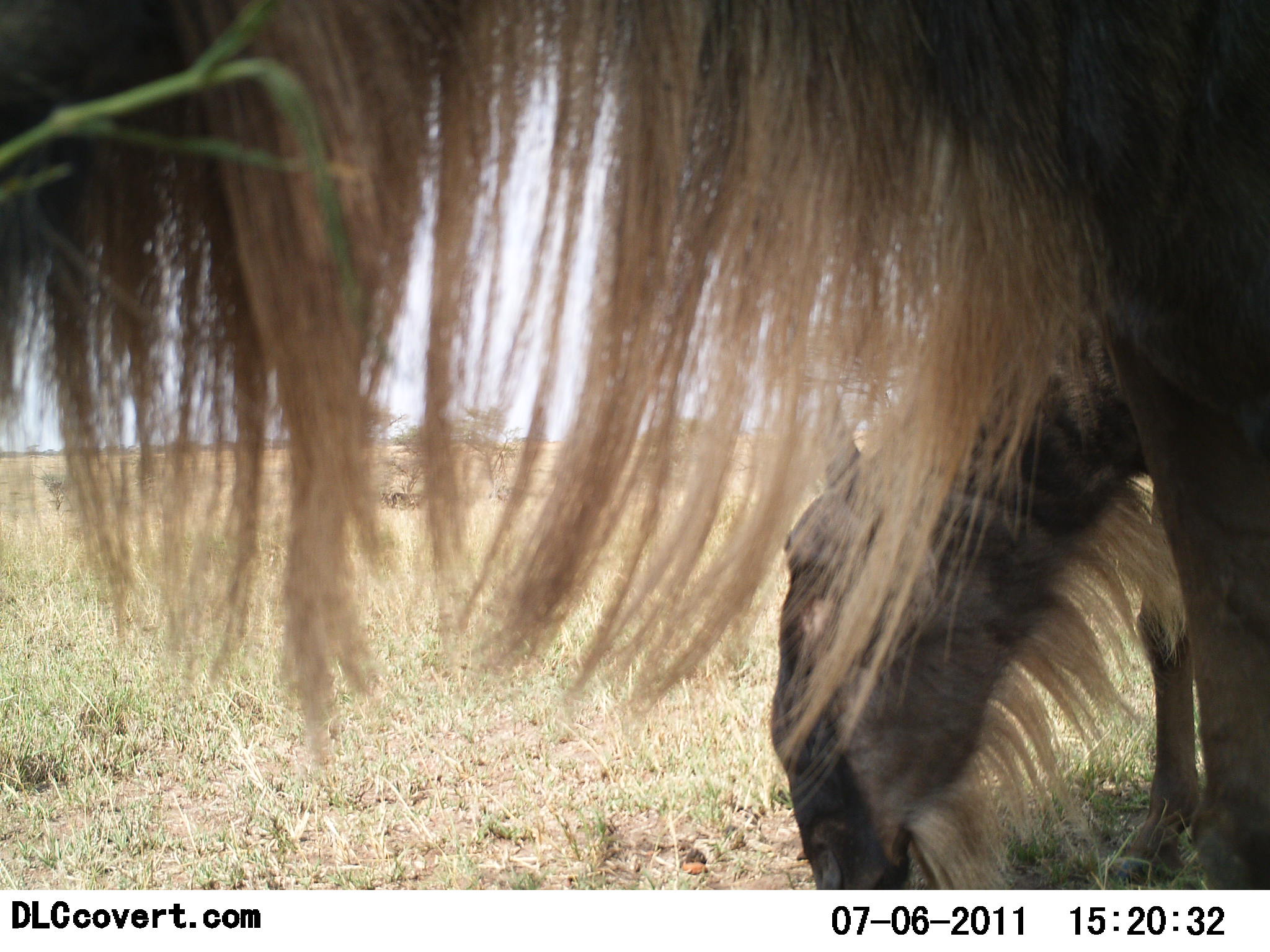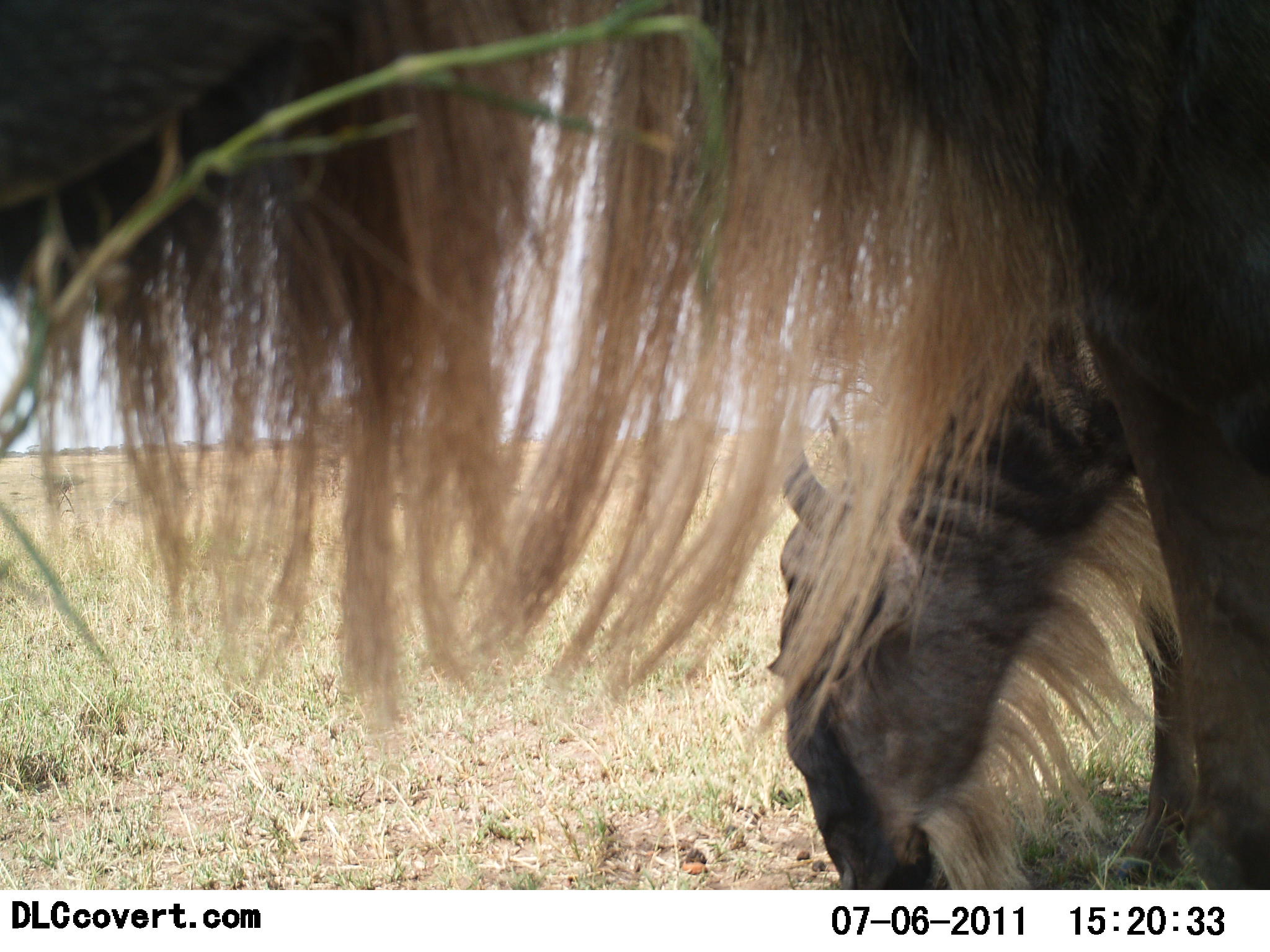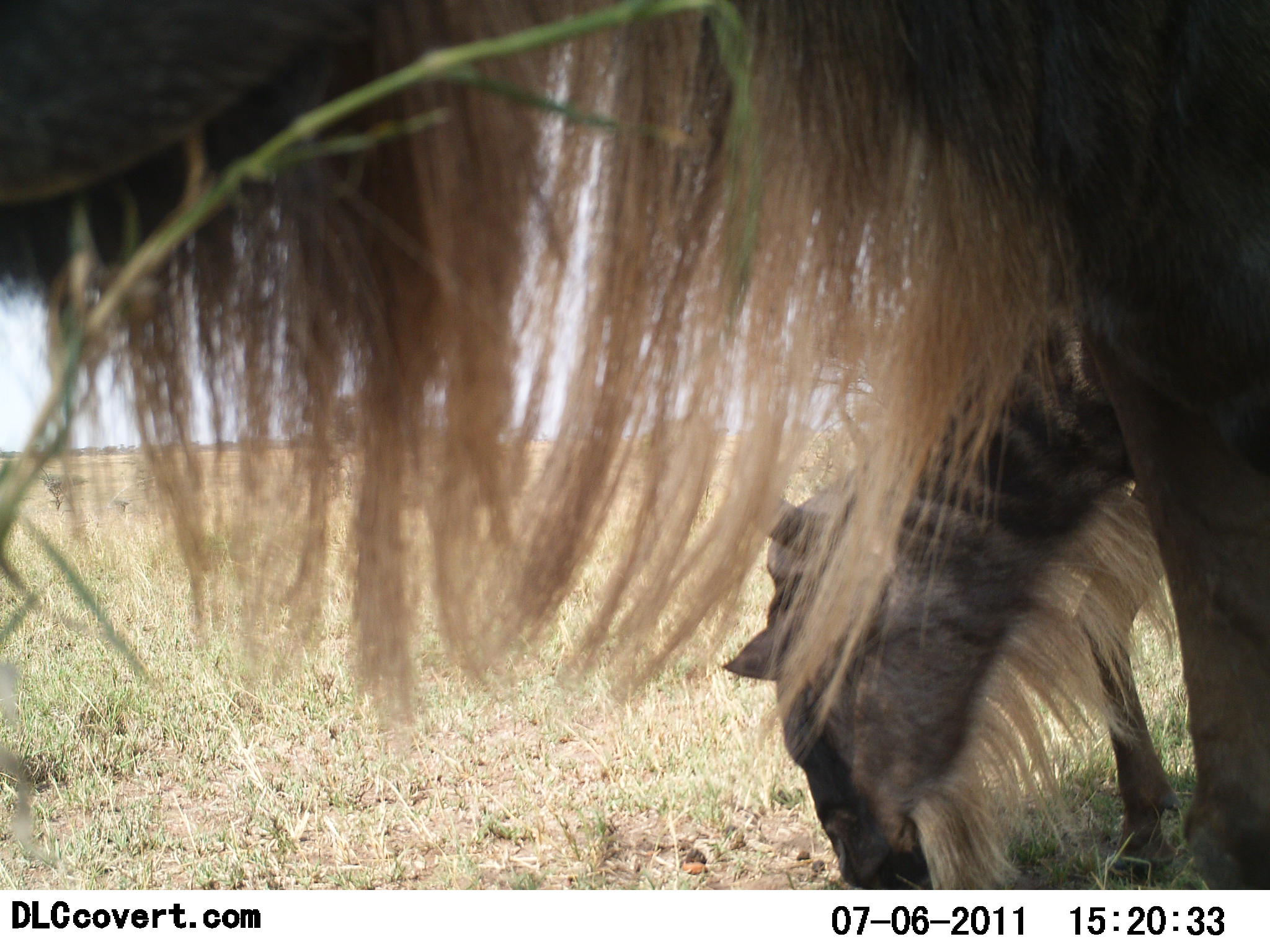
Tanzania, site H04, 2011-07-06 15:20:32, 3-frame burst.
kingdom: Animalia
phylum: Chordata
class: Mammalia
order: Artiodactyla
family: Bovidae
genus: Connochaetes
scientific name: Connochaetes taurinus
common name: blue wildebeest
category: wildebeest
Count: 2.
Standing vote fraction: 46%.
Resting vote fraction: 0%.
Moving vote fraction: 0%.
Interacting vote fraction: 0%.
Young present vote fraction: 0%.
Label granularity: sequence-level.